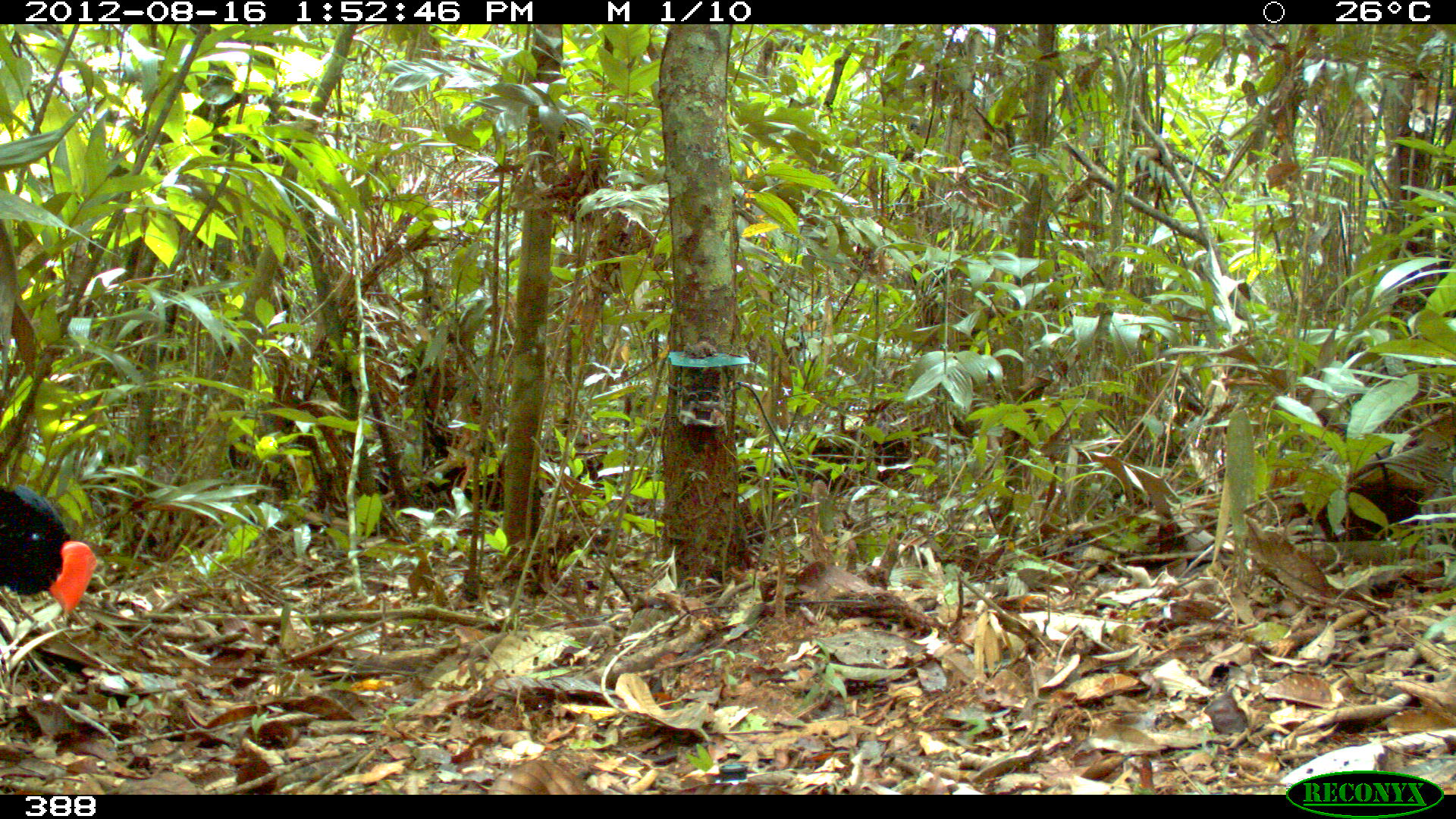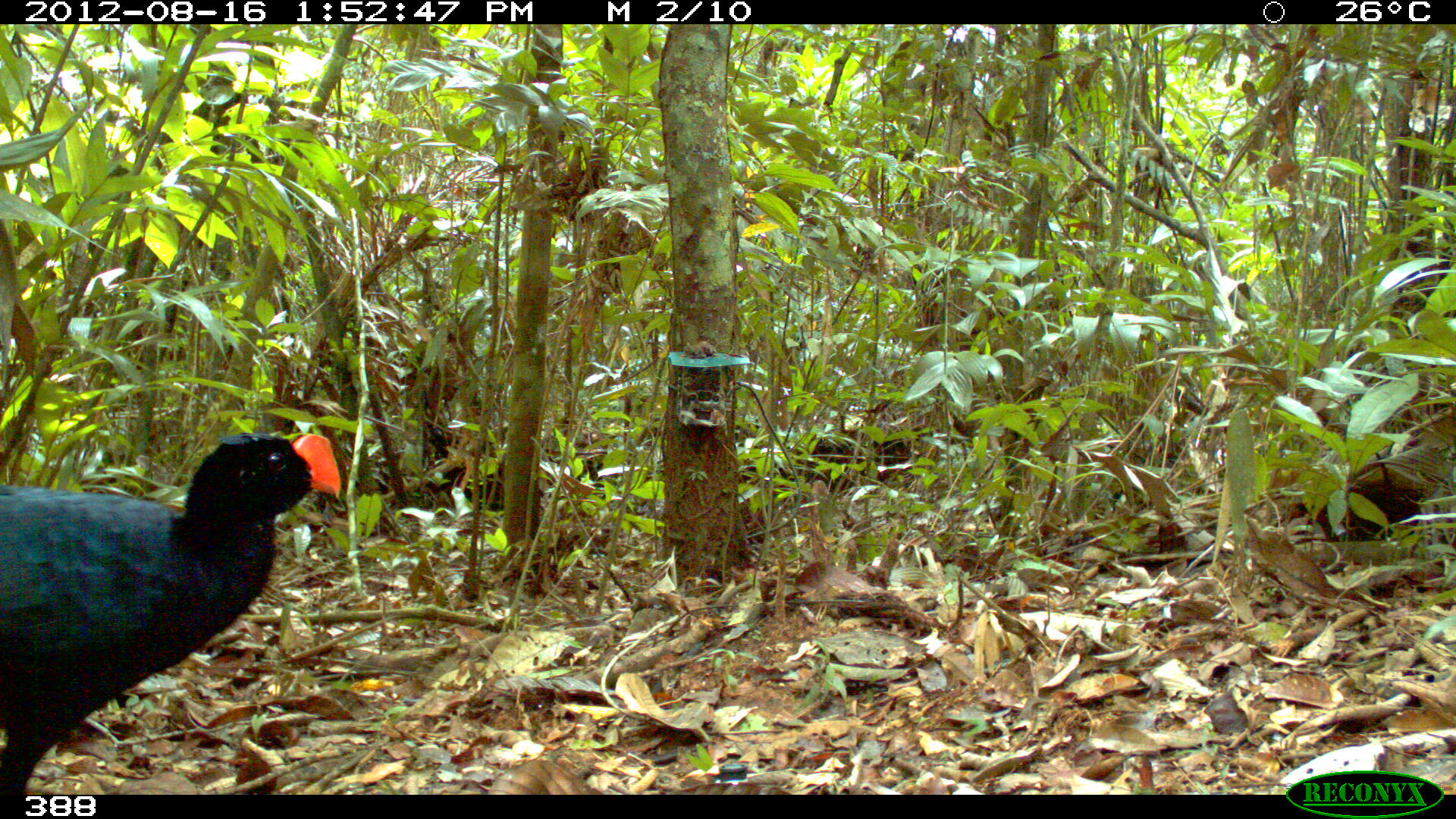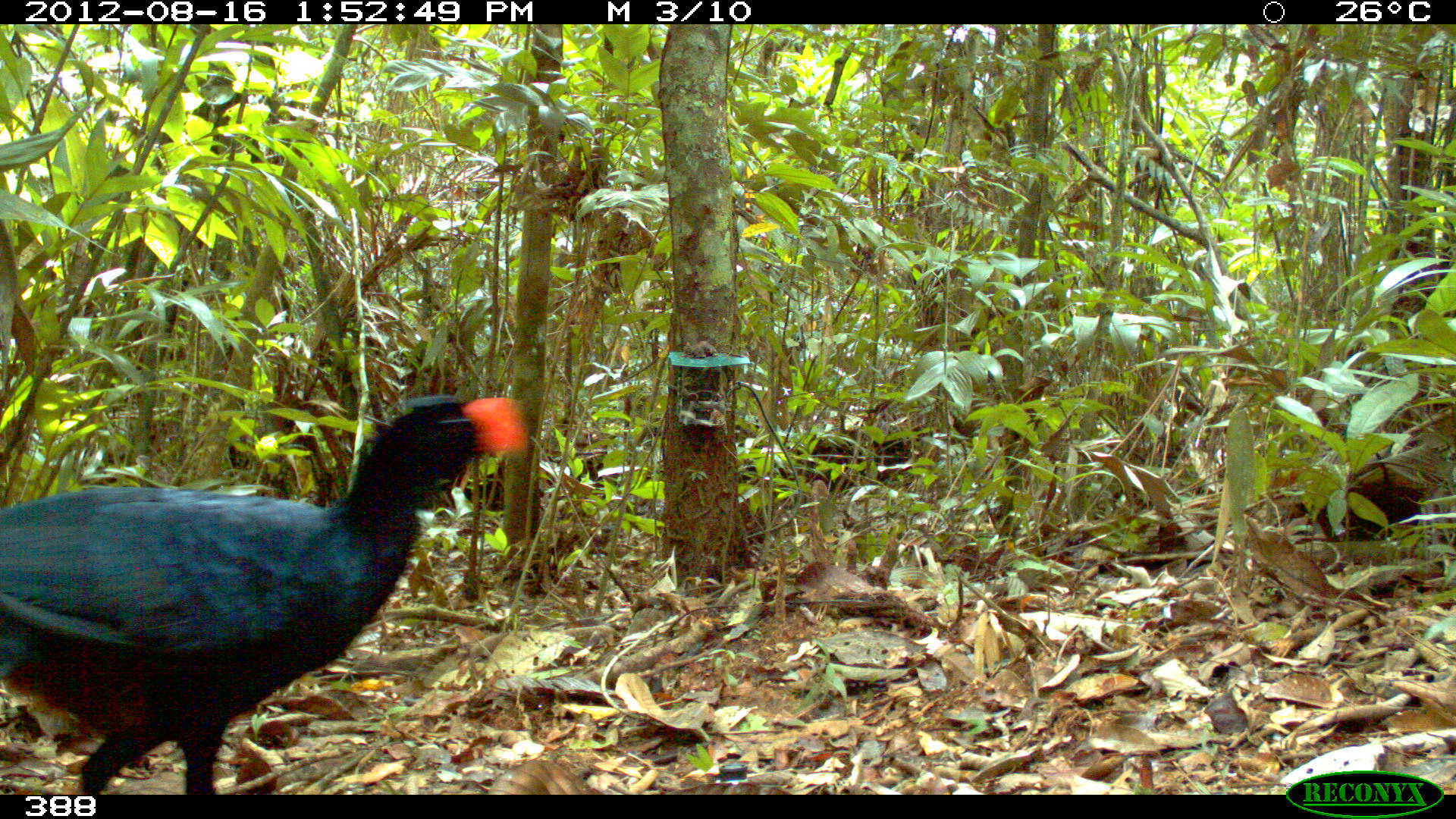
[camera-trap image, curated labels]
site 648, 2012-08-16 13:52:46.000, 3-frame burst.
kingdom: Animalia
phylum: Chordata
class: Aves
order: Galliformes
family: Cracidae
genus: Mitu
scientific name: Mitu tuberosum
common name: razor-billed curassow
Mitu tuberosum (razor-billed curassow).